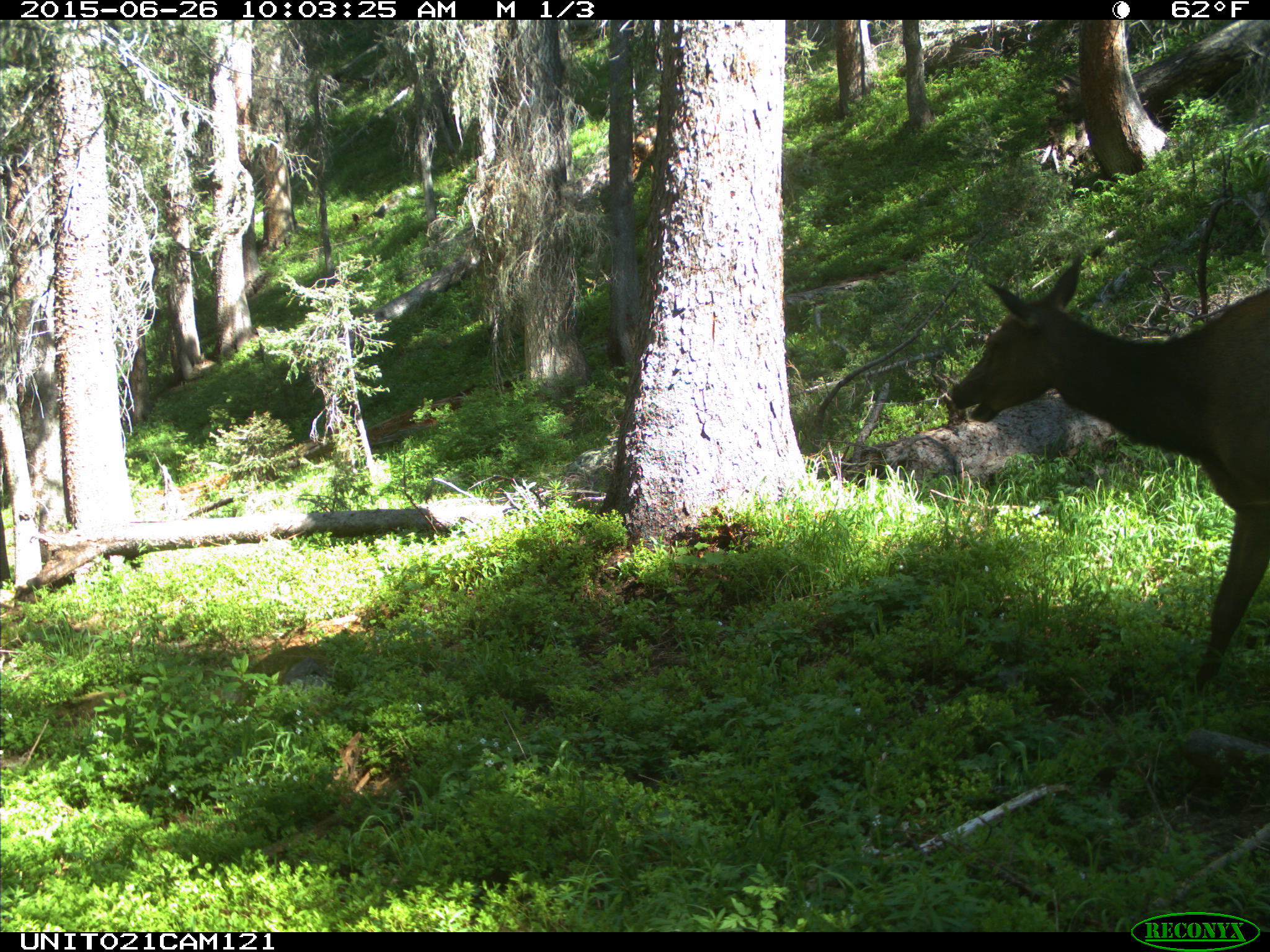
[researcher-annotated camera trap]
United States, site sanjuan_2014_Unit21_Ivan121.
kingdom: Animalia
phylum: Chordata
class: Mammalia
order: Artiodactyla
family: Cervidae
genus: Cervus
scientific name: Cervus elaphus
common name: red deer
Cervus elaphus (red deer).